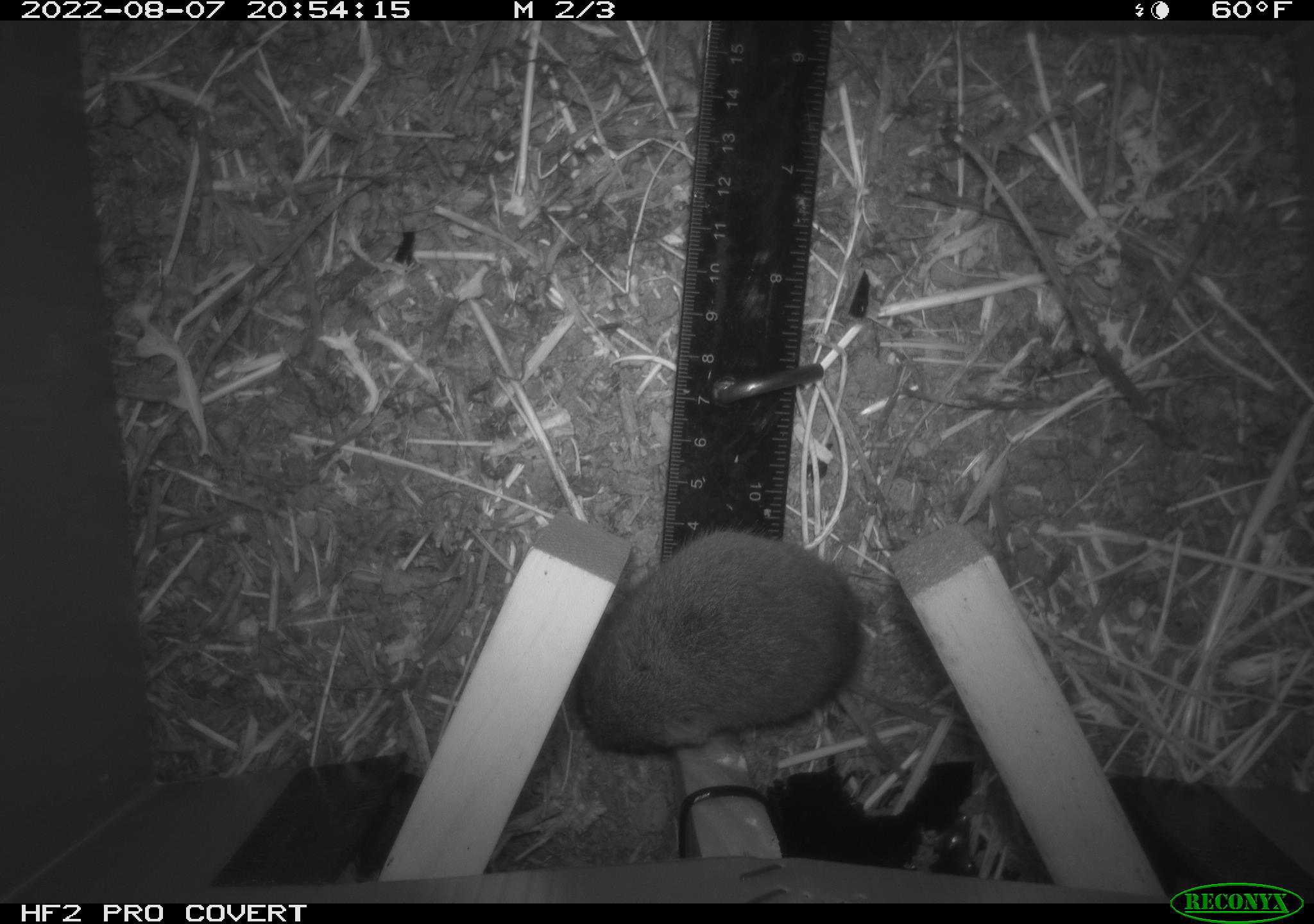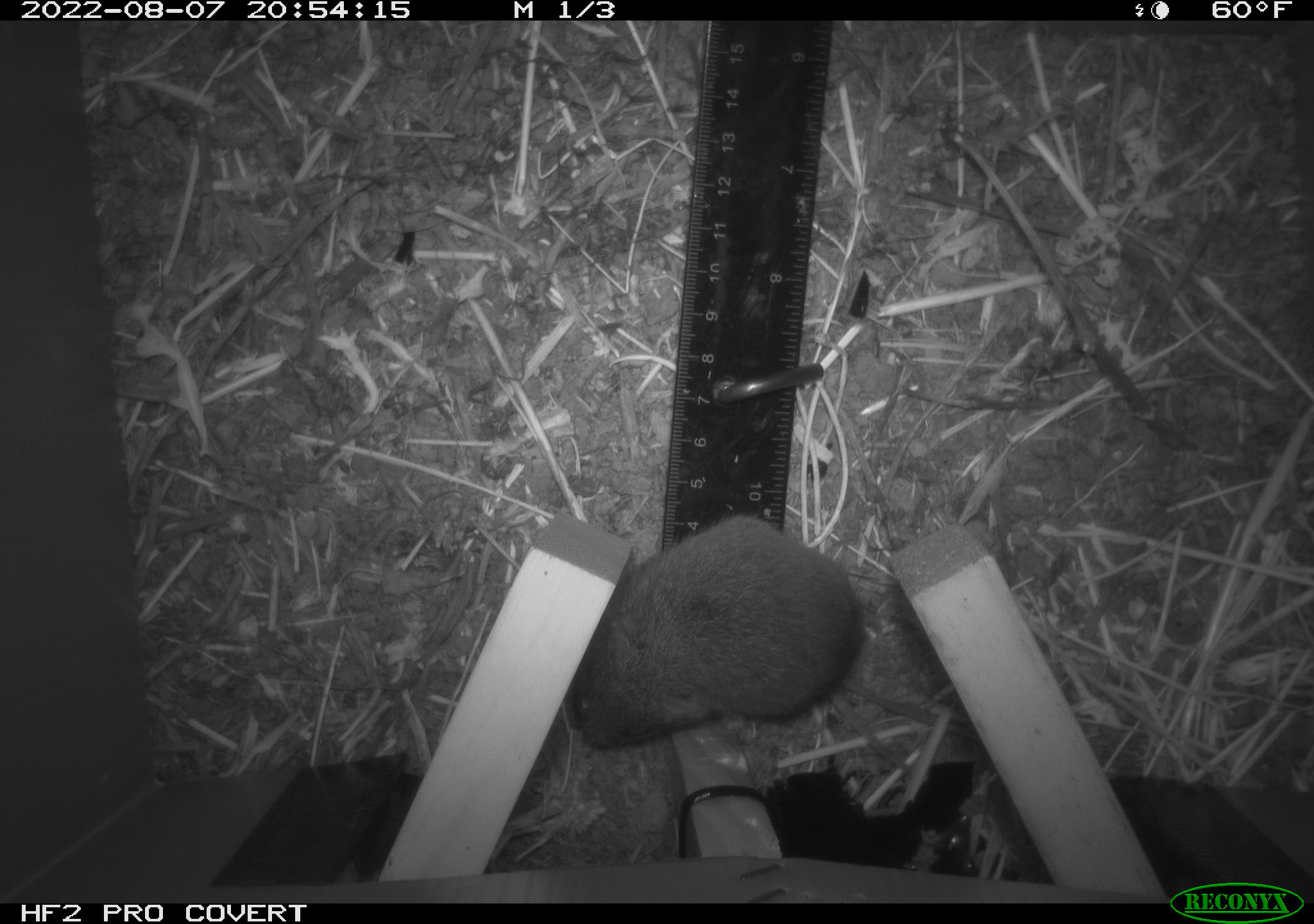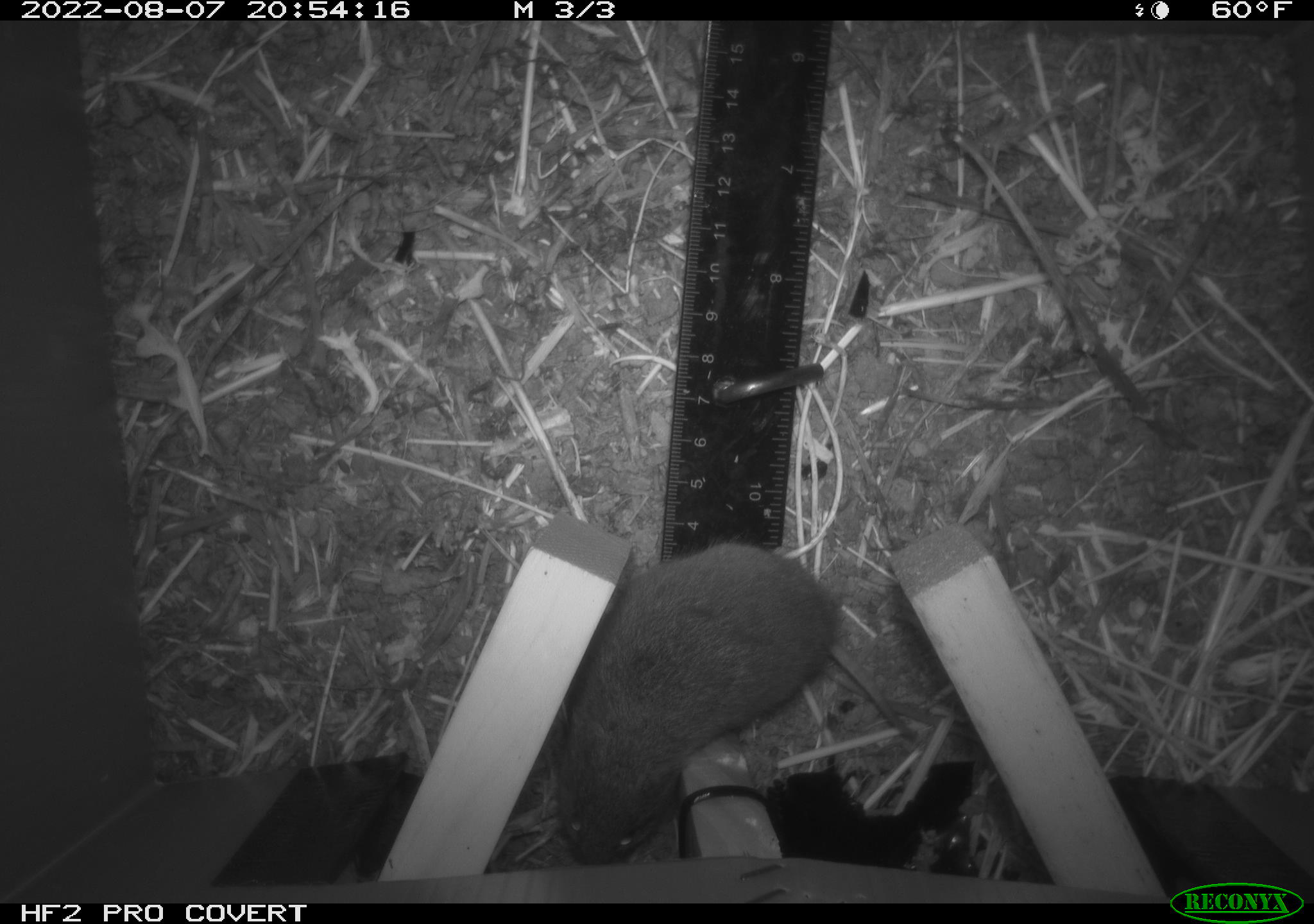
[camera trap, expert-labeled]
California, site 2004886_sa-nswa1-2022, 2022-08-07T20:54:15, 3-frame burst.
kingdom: Animalia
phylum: Chordata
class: Mammalia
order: Rodentia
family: Cricetidae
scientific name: Cricetidae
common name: hamsters, voles, lemmings, and allies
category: cricetidae family